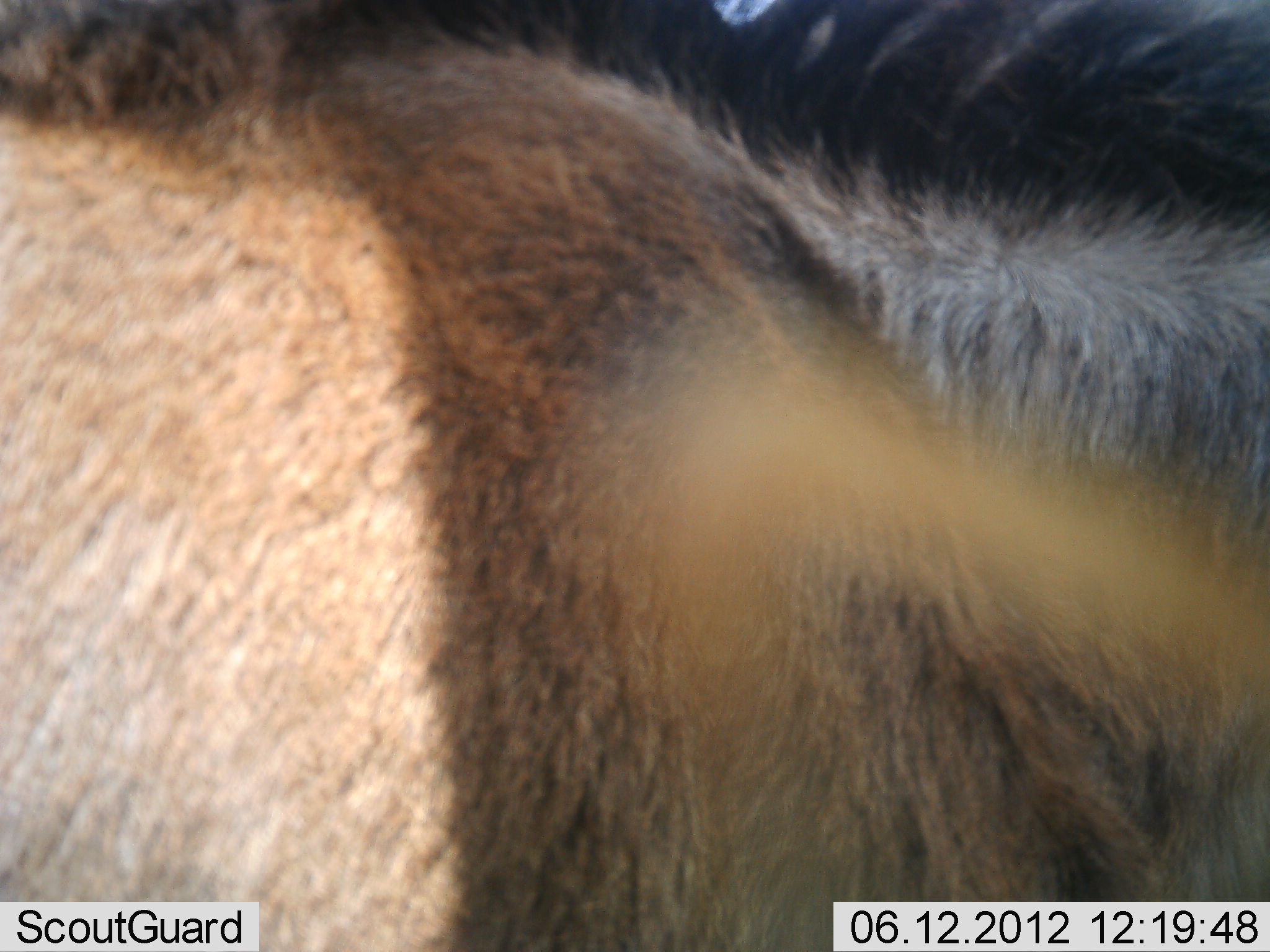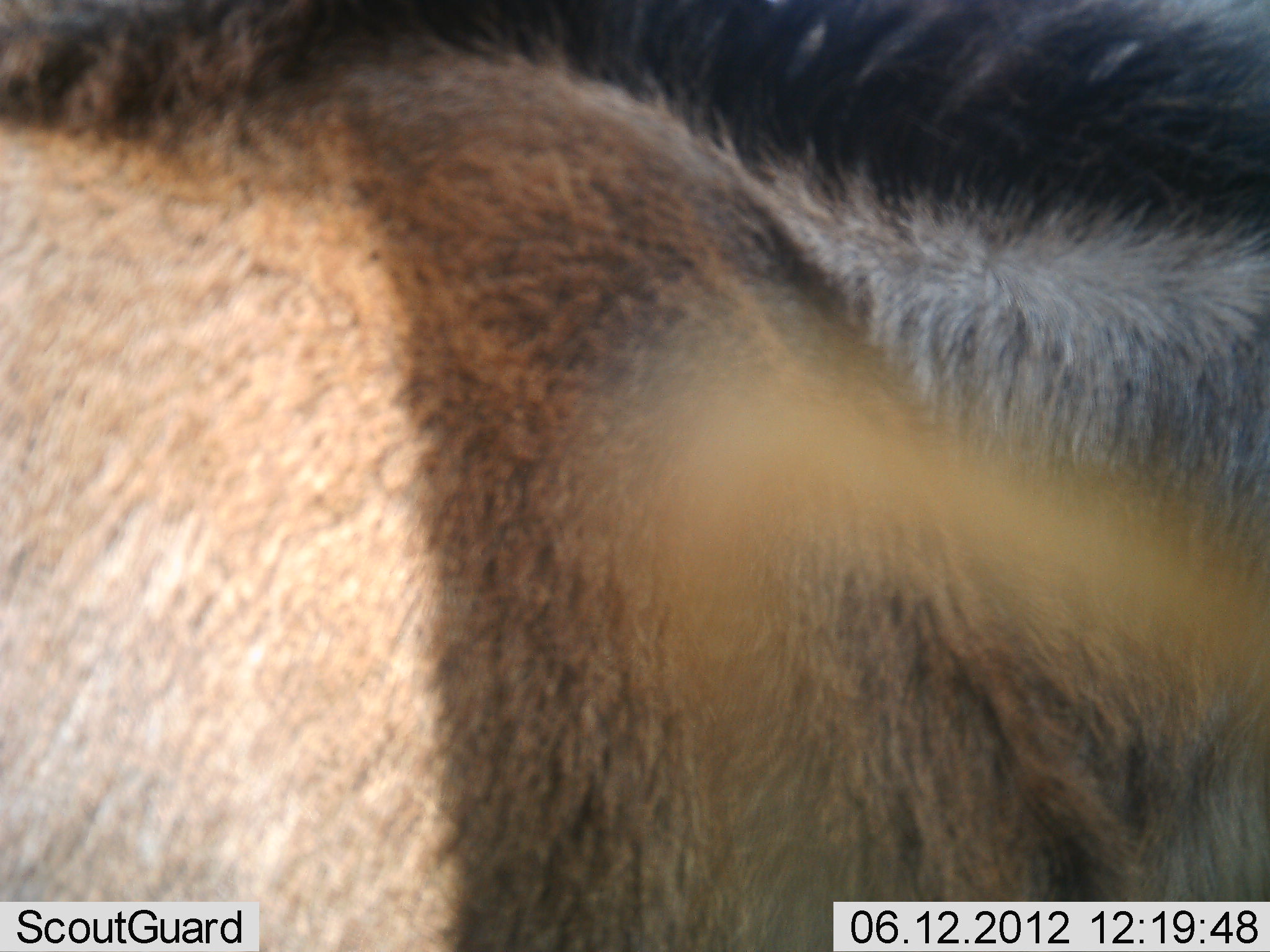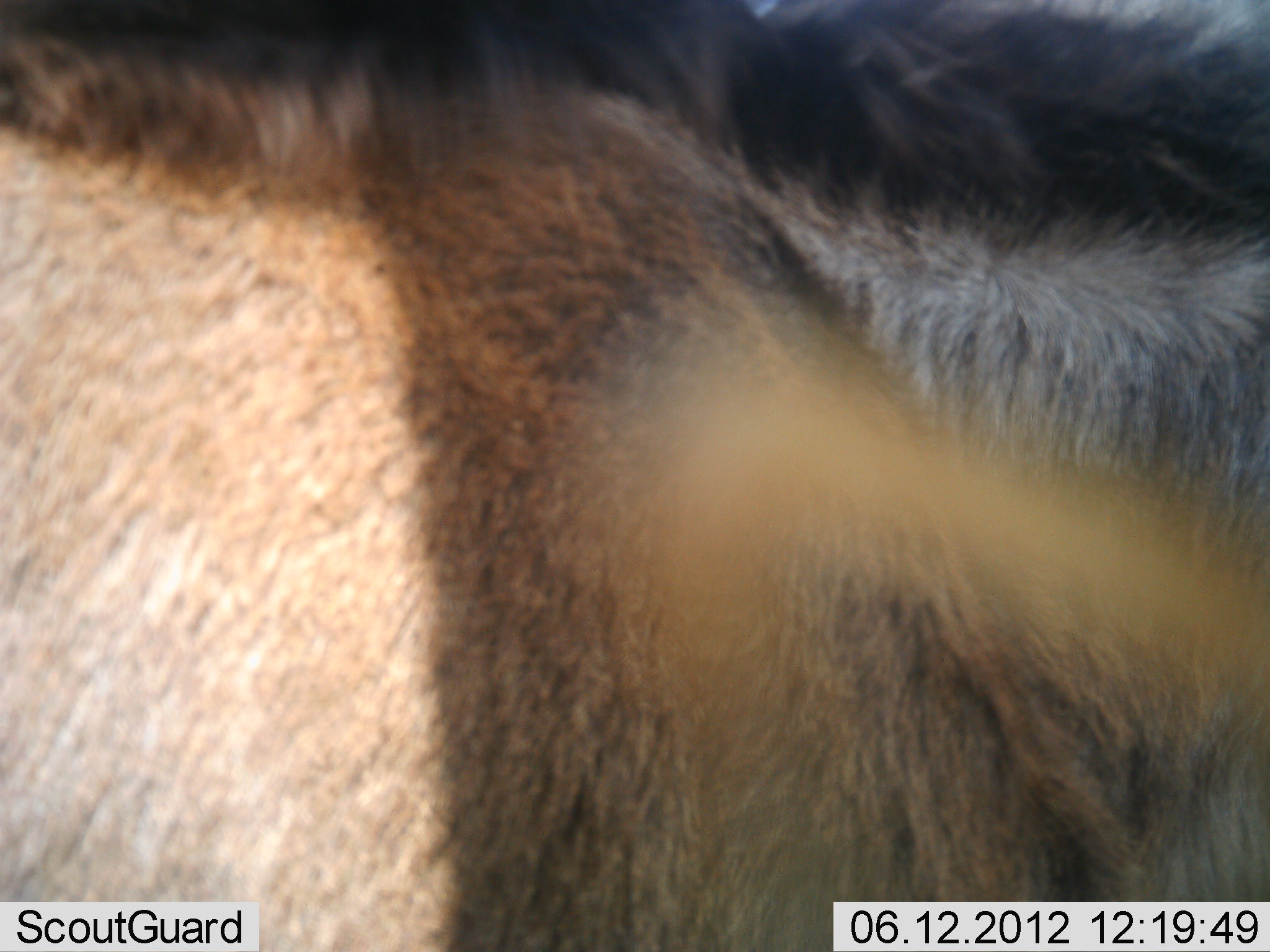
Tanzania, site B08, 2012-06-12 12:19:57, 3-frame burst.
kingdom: Animalia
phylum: Chordata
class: Mammalia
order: Artiodactyla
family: Bovidae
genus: Connochaetes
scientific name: Connochaetes taurinus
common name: blue wildebeest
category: wildebeest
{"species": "wildebeest (blue wildebeest) (Connochaetes taurinus)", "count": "1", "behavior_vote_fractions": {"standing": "100%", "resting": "0%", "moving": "0%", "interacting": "0%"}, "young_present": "0%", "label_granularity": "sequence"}